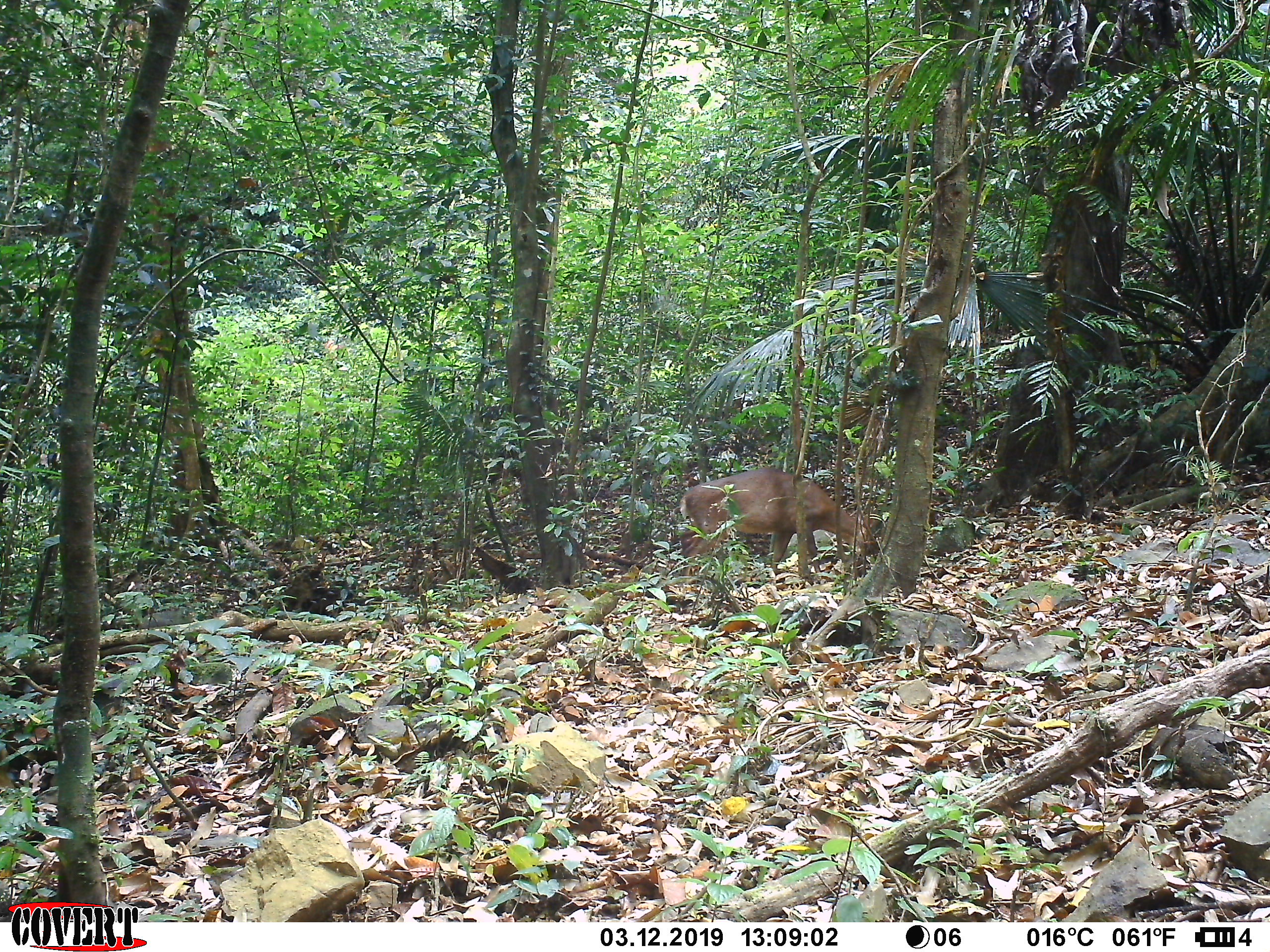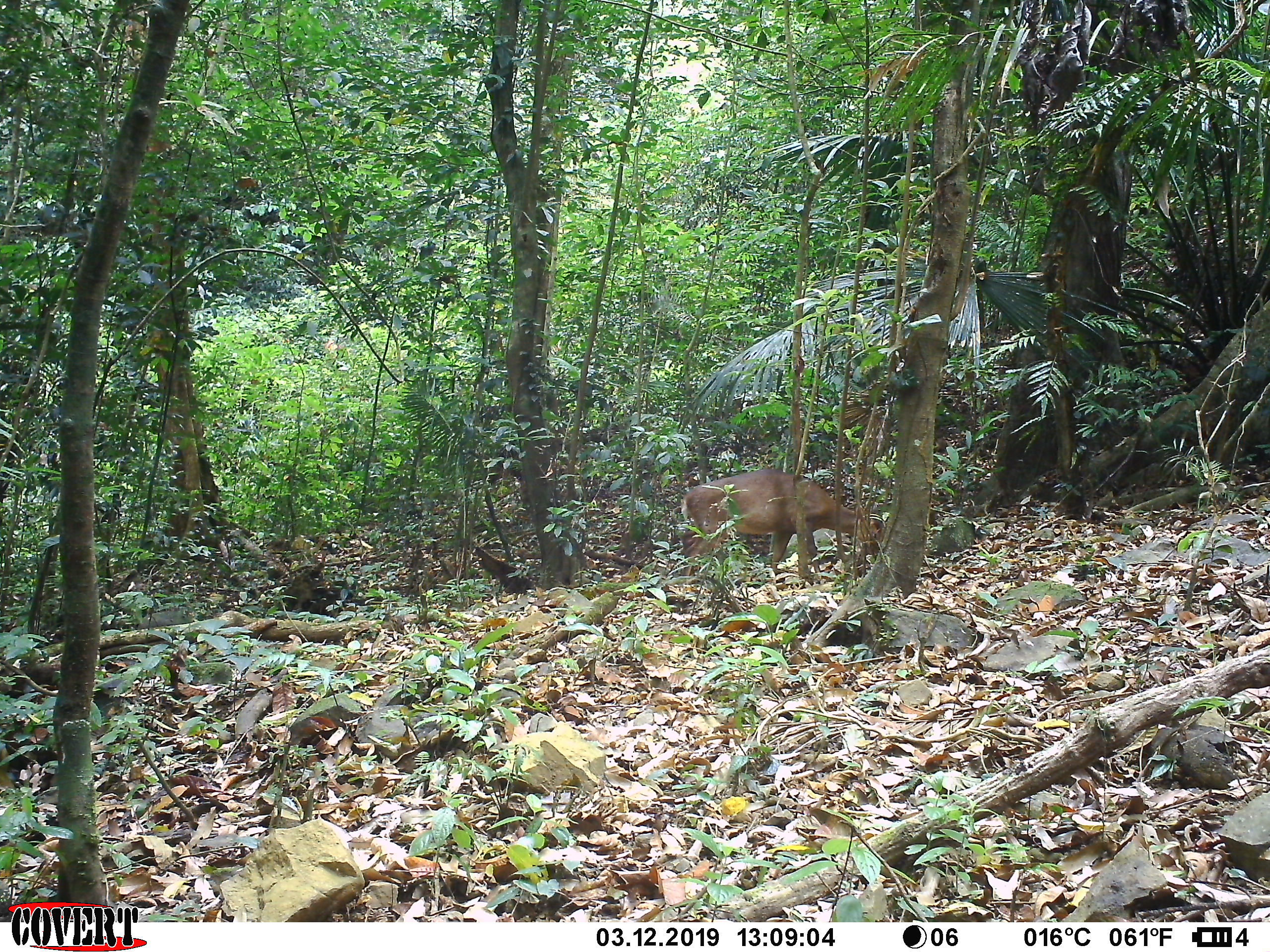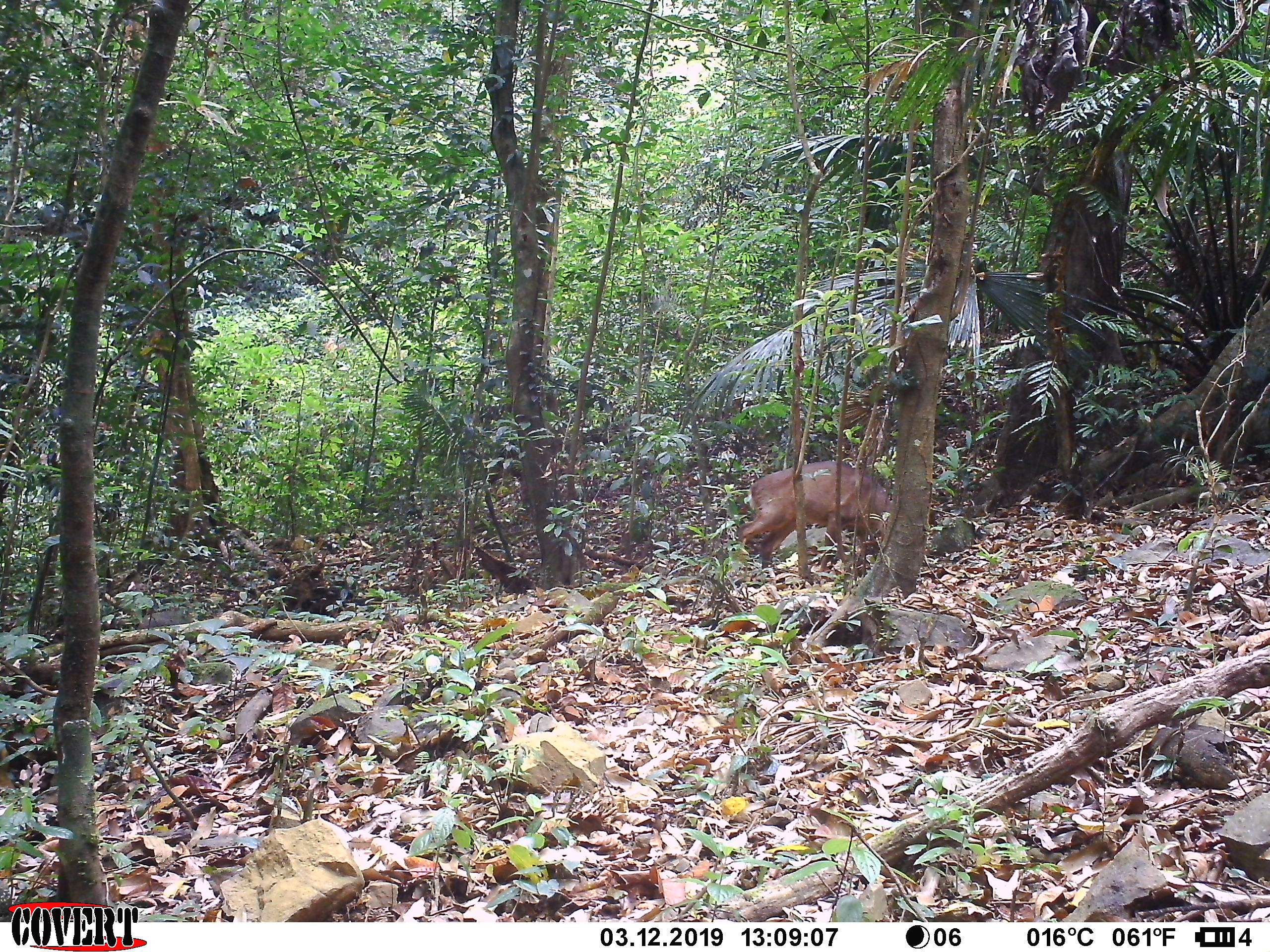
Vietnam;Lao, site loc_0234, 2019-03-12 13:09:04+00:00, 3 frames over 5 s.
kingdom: Animalia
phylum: Chordata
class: Mammalia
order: Artiodactyla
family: Cervidae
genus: Muntiacus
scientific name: Muntiacus vuquangensis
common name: large-antlered muntjac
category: large antlered muntjac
Large antlered muntjac (large-antlered muntjac) (Muntiacus vuquangensis). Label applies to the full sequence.